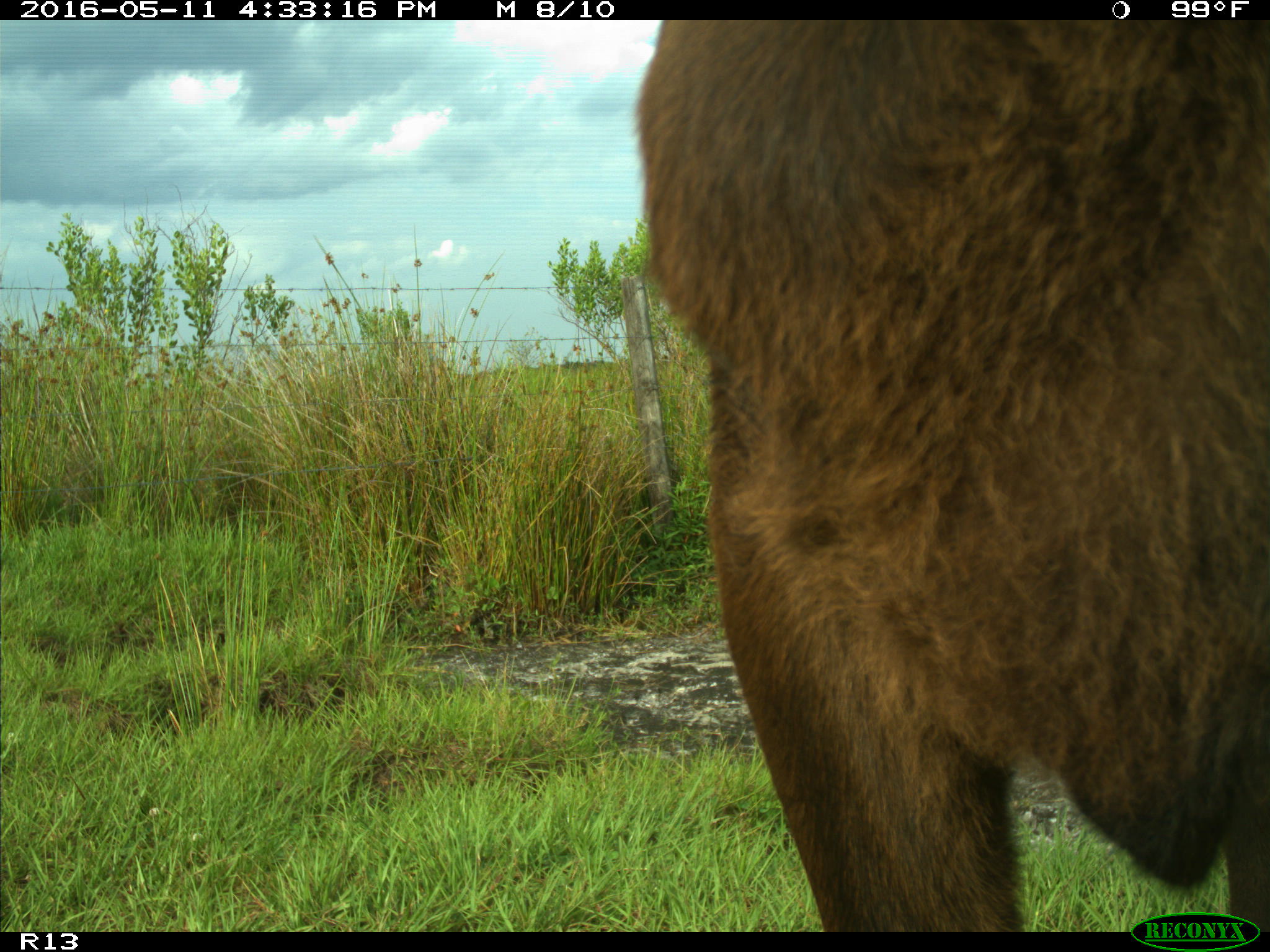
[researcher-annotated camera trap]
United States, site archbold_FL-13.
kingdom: Animalia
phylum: Chordata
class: Mammalia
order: Artiodactyla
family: Bovidae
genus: Bos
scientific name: Bos taurus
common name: domestic cow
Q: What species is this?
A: Bos taurus (domestic cow).